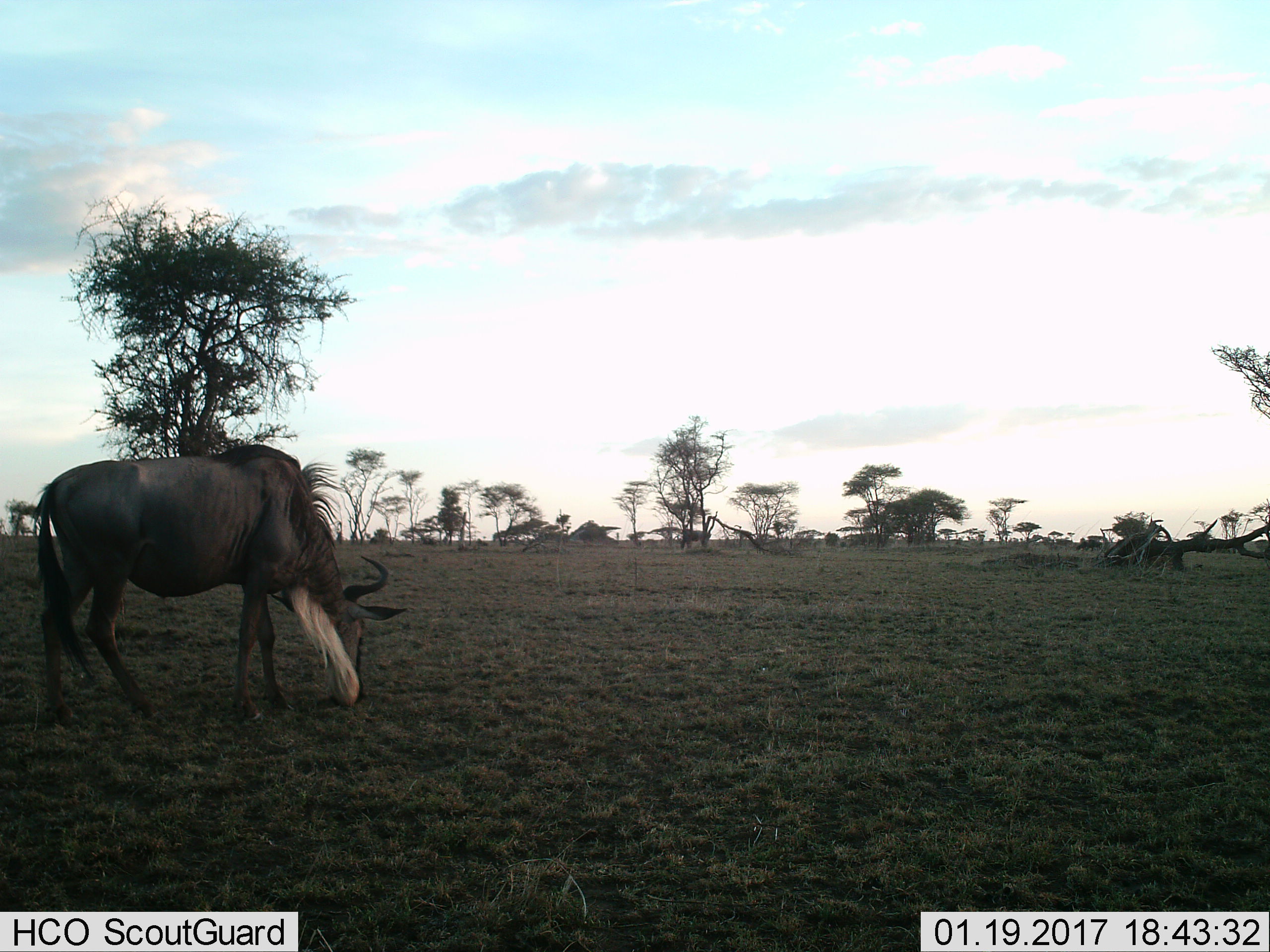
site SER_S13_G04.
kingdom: Animalia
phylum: Chordata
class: Mammalia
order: Artiodactyla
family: Bovidae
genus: Connochaetes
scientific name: Connochaetes taurinus taurinus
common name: blue wildebeest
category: wildebeestblue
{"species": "wildebeestblue (blue wildebeest) (Connochaetes taurinus taurinus)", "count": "1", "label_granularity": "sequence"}